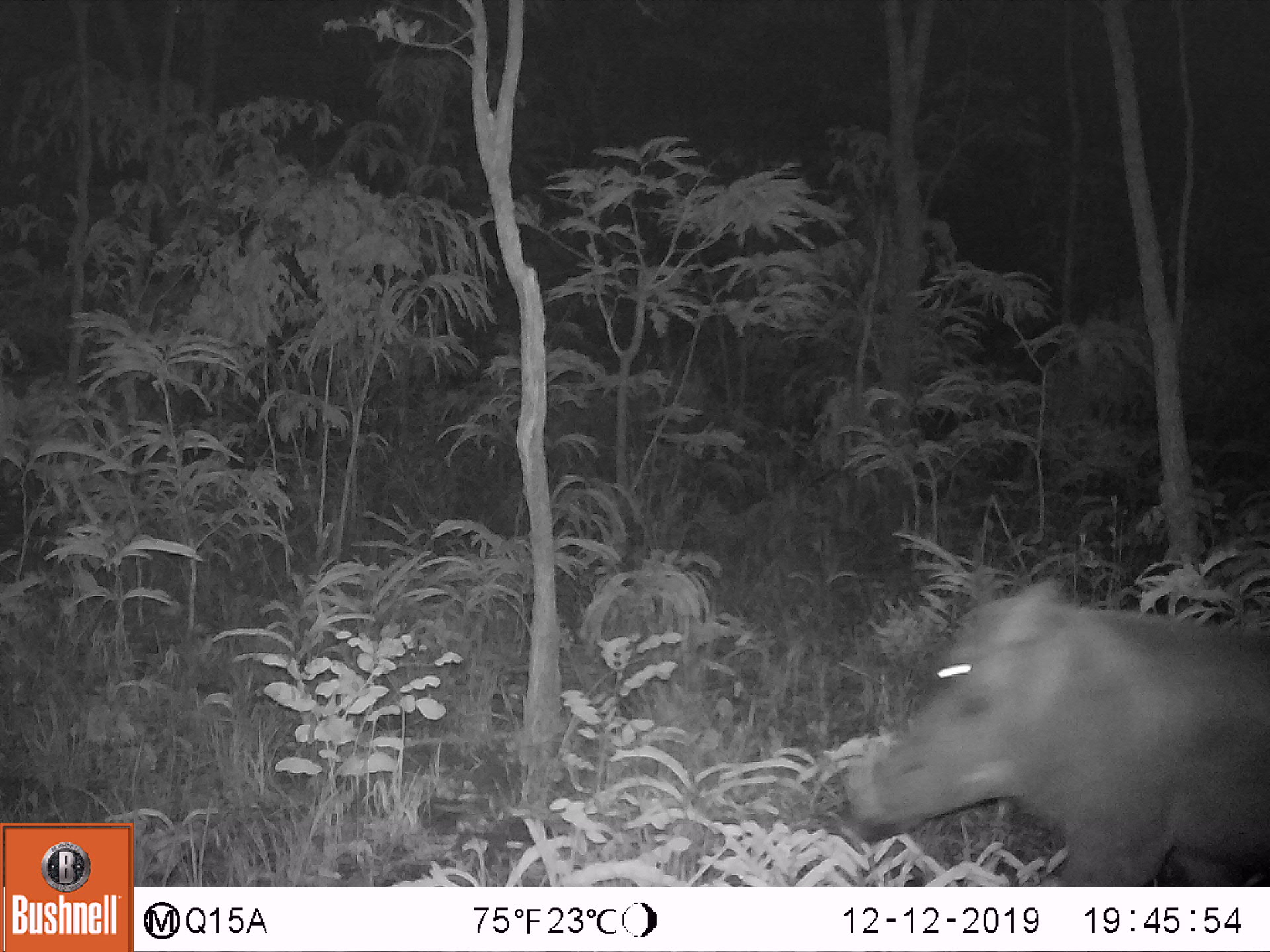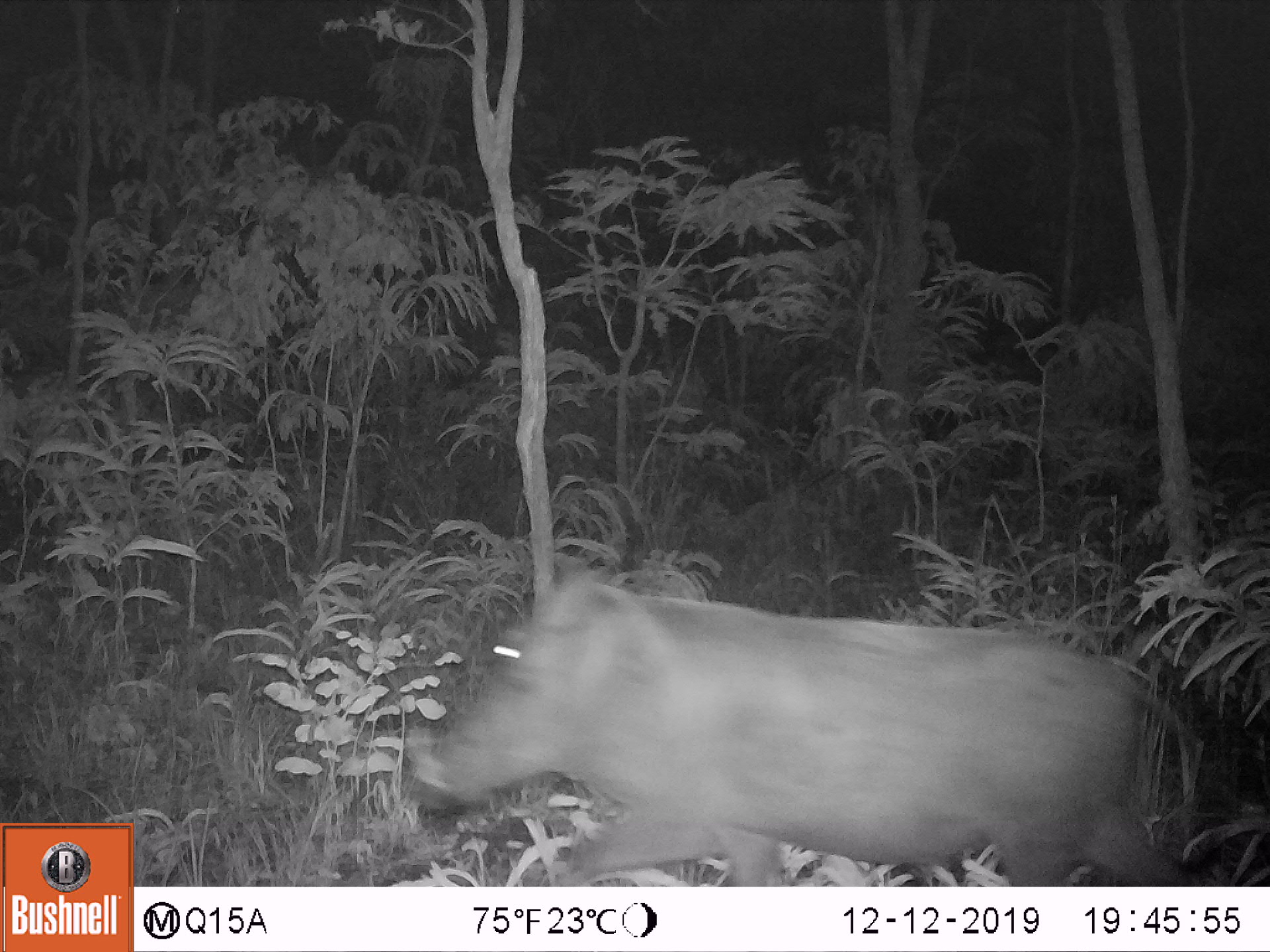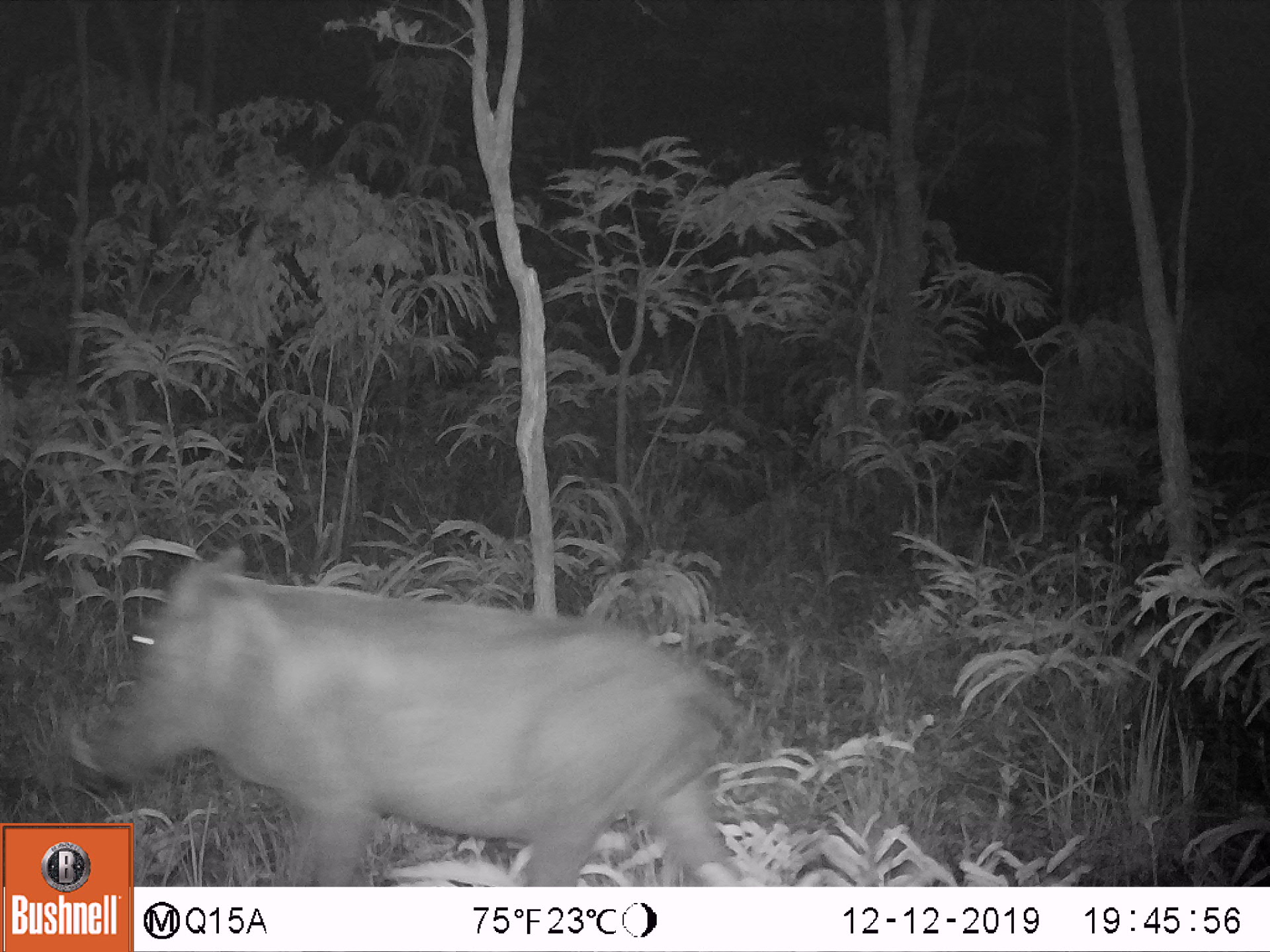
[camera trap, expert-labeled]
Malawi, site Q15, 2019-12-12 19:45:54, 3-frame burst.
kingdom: Animalia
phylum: Chordata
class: Mammalia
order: Artiodactyla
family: Suidae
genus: Phacochoerus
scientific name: Phacochoerus africanus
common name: common warthog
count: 1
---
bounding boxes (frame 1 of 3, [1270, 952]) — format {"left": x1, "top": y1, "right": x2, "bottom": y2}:
common warthog: {"left": 848, "top": 575, "right": 1266, "bottom": 883}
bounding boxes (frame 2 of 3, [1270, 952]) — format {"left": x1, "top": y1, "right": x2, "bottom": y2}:
common warthog: {"left": 406, "top": 577, "right": 1202, "bottom": 883}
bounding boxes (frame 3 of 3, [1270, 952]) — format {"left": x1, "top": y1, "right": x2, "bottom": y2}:
common warthog: {"left": 64, "top": 543, "right": 737, "bottom": 818}